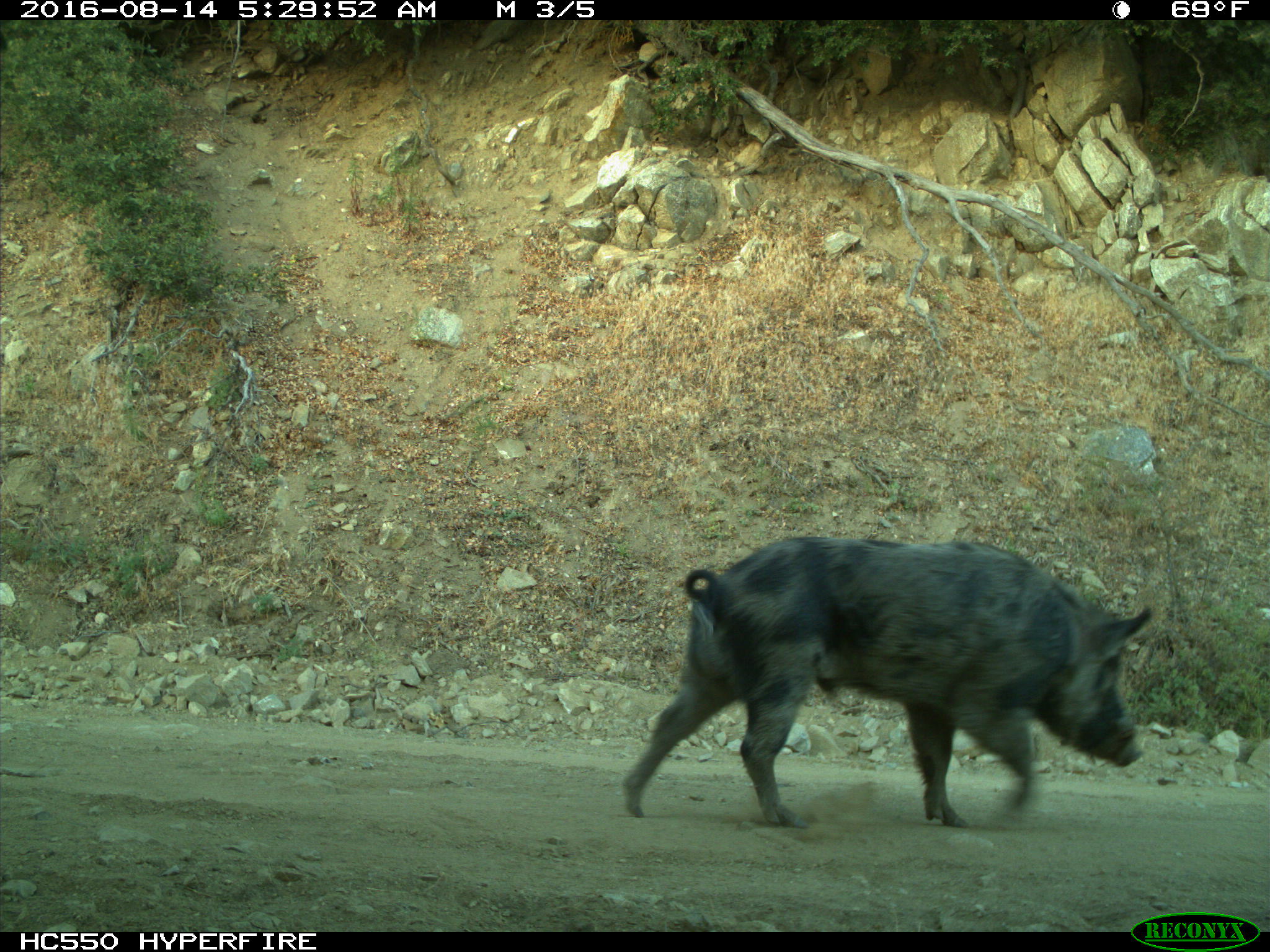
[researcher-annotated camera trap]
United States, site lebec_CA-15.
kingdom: Animalia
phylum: Chordata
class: Mammalia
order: Artiodactyla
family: Suidae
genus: Sus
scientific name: Sus scrofa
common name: wild boar